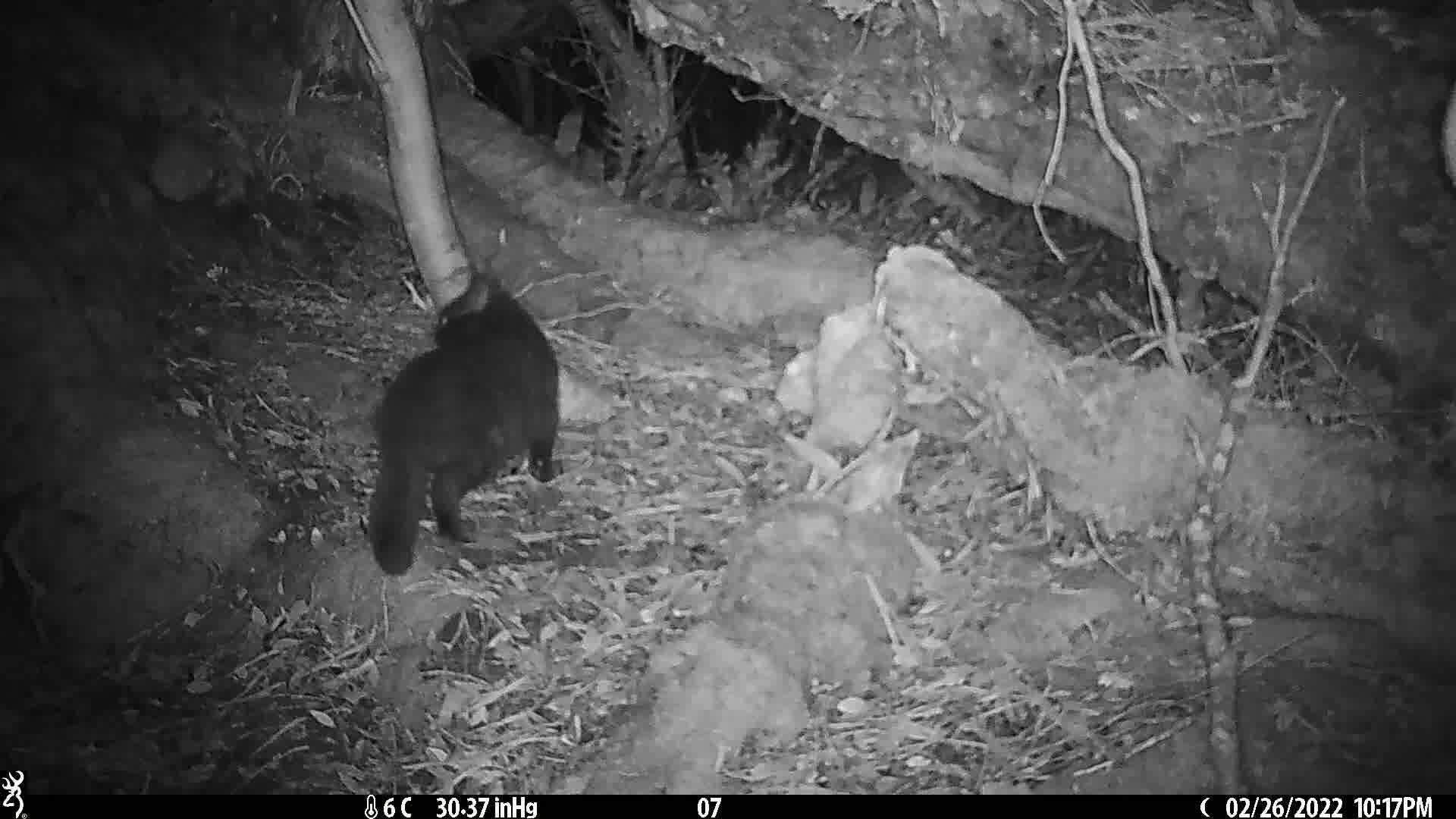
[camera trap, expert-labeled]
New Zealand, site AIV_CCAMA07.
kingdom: Animalia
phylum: Chordata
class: Mammalia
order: Carnivora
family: Felidae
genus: Felis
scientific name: Felis catus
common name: domestic cat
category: cat